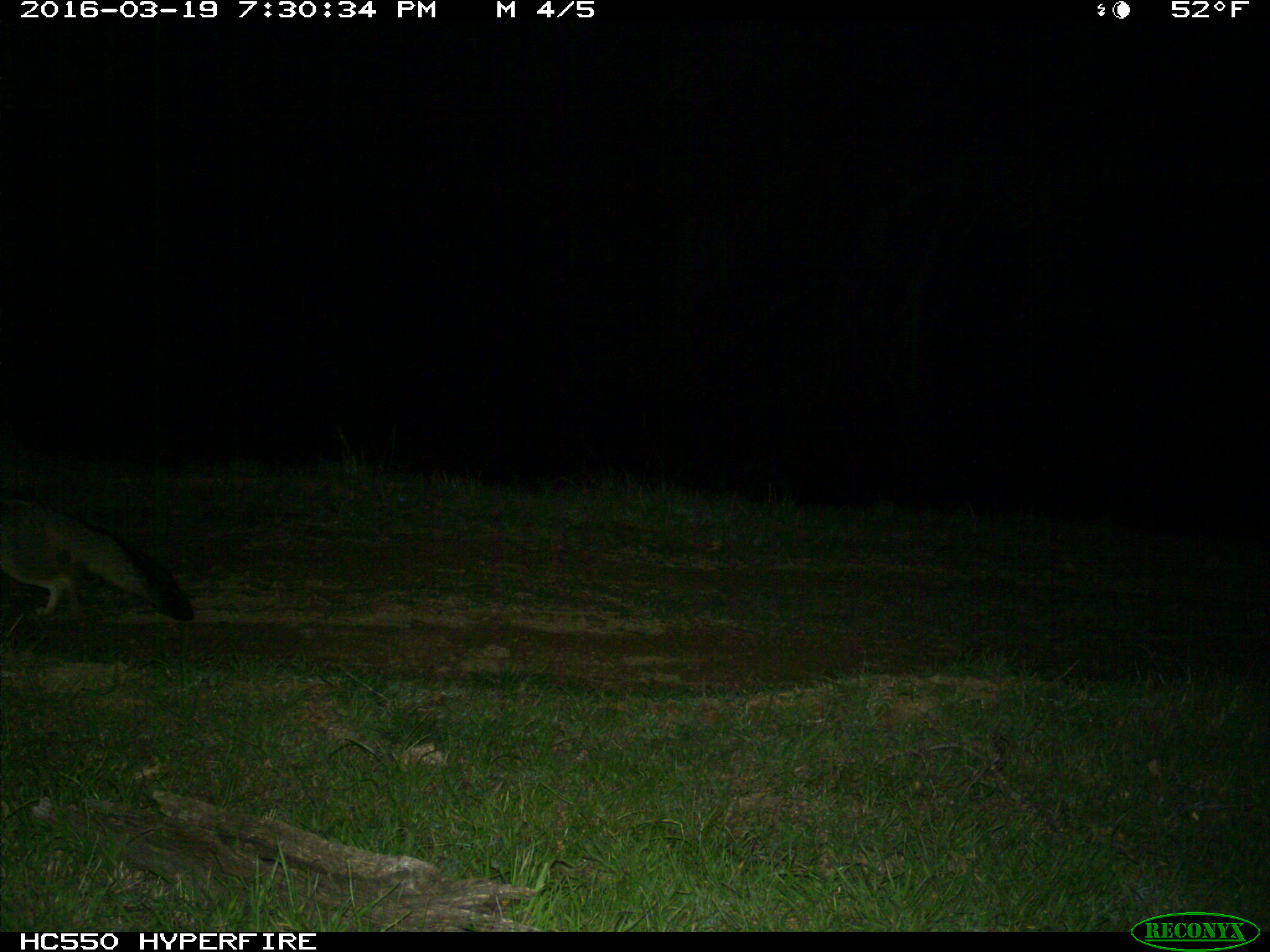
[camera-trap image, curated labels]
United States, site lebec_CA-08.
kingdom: Animalia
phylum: Chordata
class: Mammalia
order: Carnivora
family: Canidae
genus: Urocyon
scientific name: Urocyon cinereoargenteus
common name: gray fox